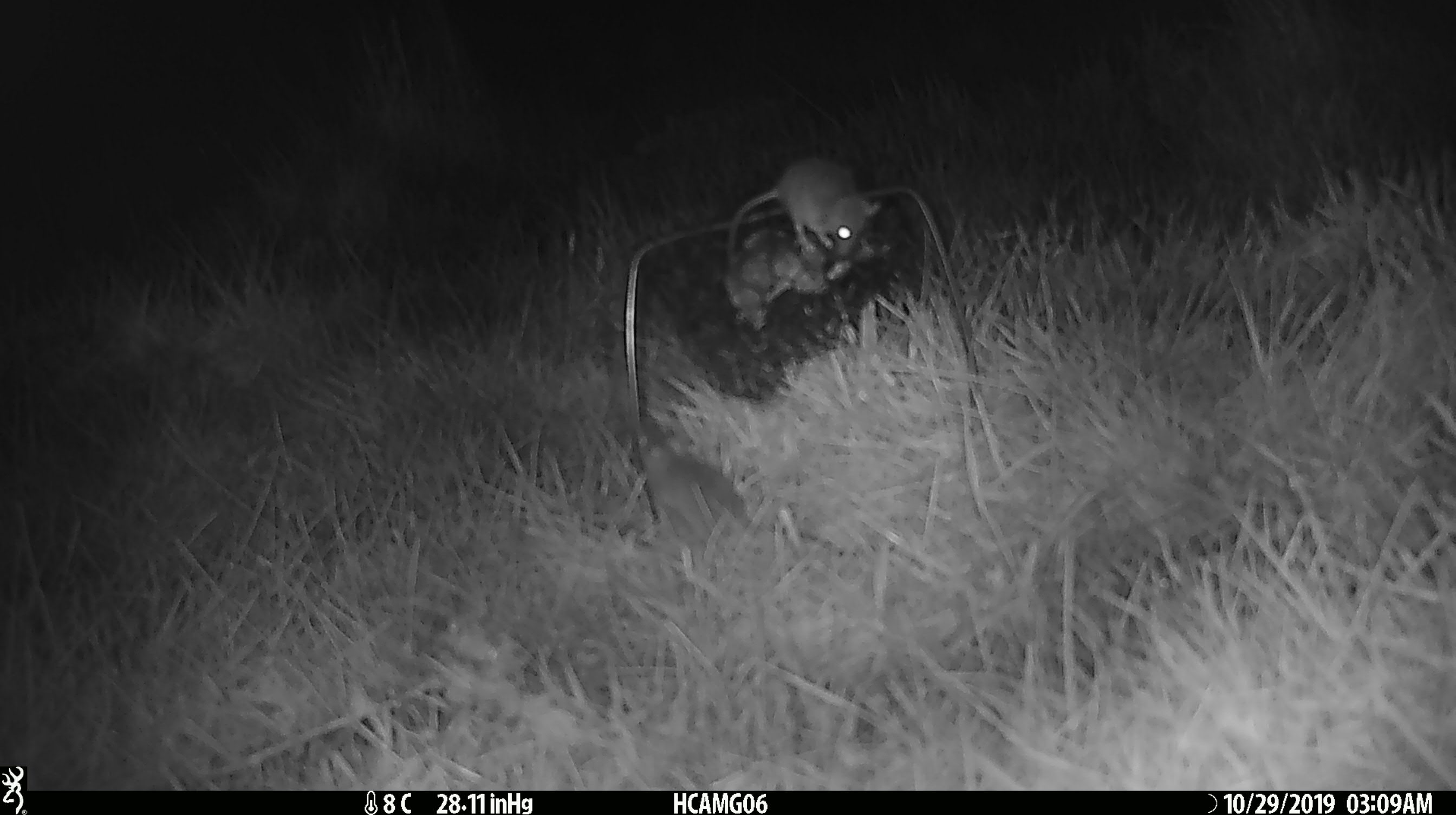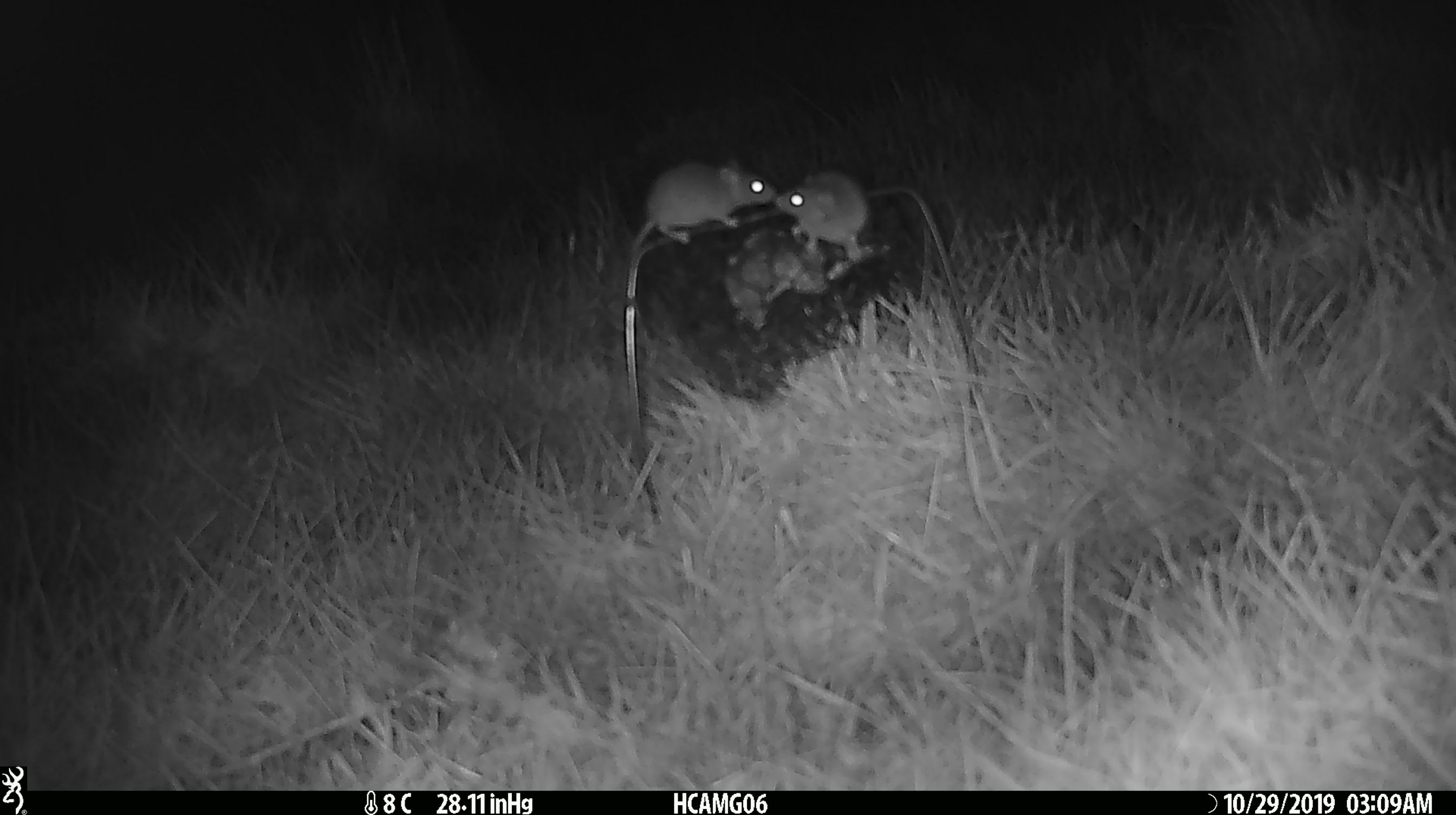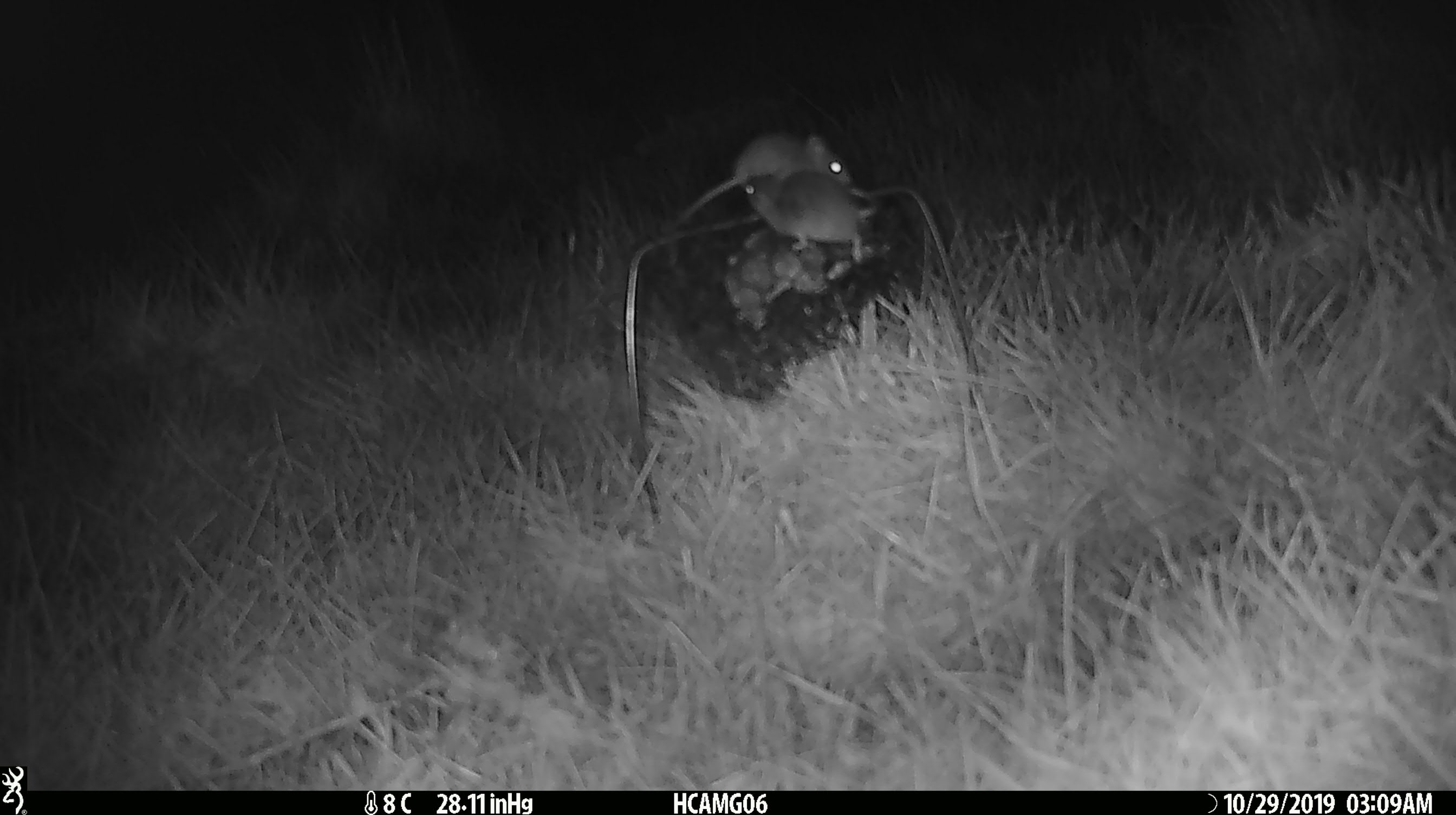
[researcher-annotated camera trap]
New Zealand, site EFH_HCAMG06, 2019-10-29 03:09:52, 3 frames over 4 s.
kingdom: Animalia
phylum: Chordata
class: Mammalia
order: Rodentia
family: Muridae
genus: Mus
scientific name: Mus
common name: mouse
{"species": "mouse (Mus)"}